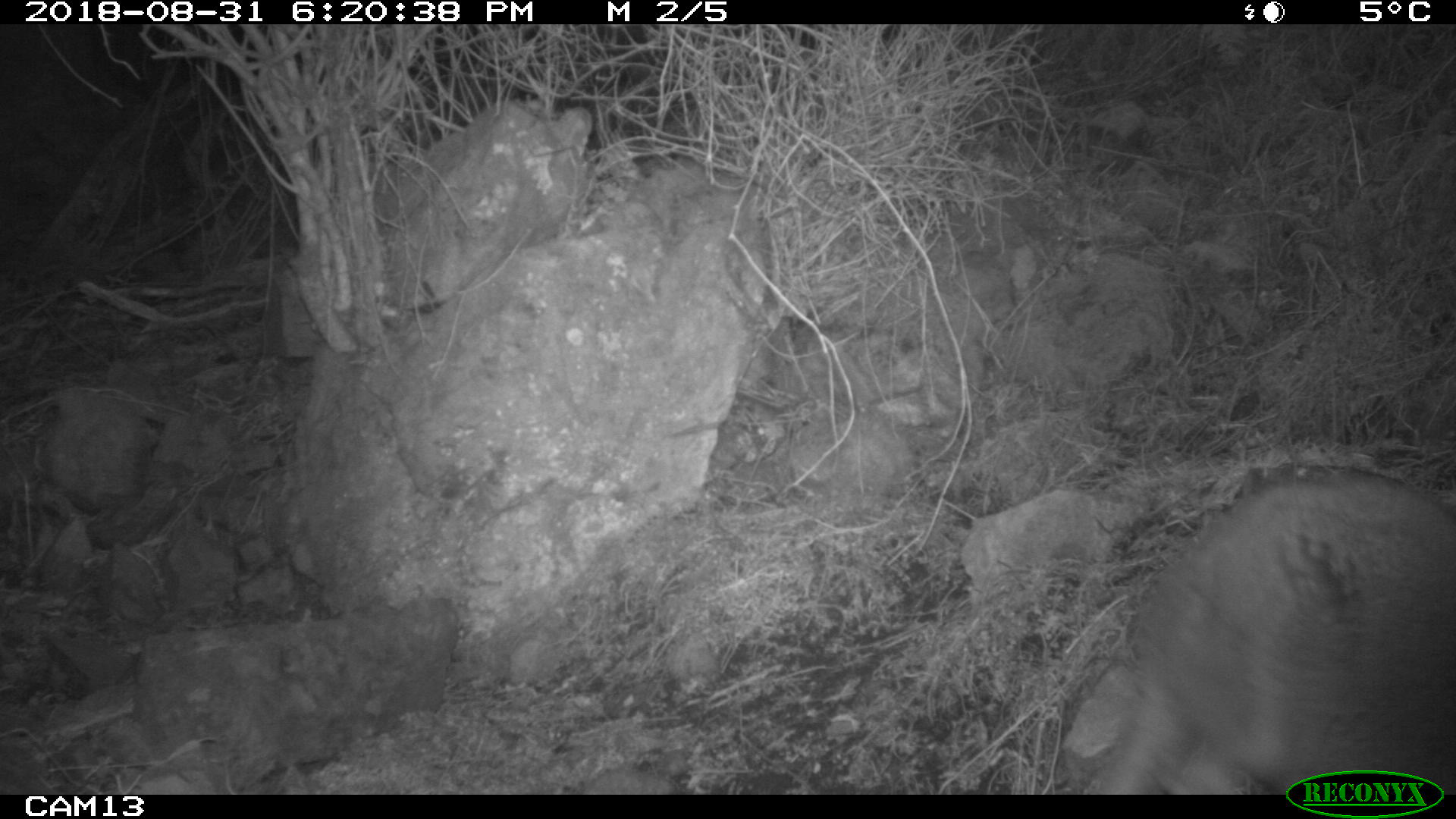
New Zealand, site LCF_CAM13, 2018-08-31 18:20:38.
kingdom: Animalia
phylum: Chordata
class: Mammalia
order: Diprotodontia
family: Macropodidae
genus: Notamacropus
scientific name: Notamacropus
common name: wallaby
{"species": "wallaby (Notamacropus)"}